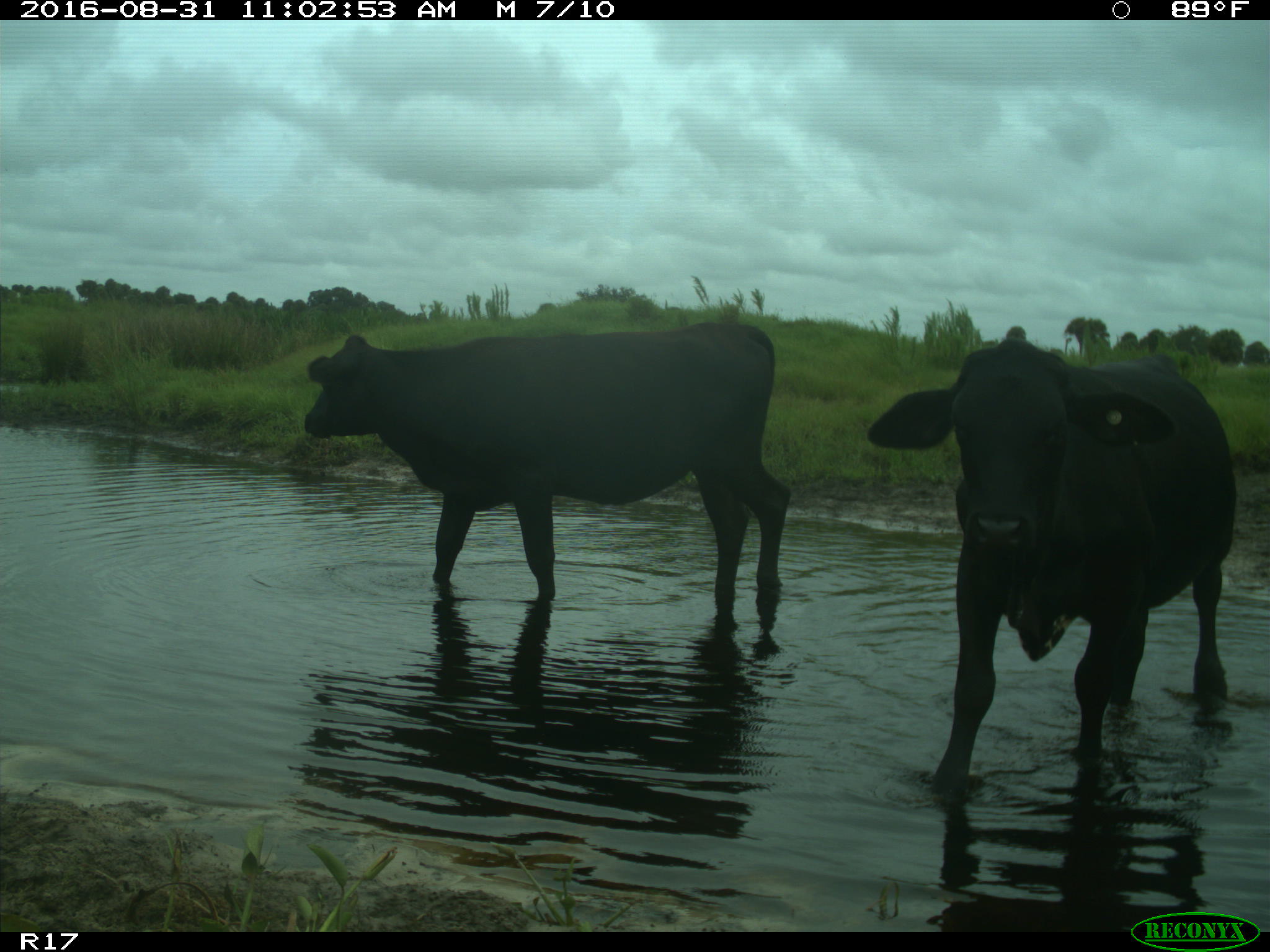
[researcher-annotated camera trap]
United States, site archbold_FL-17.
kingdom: Animalia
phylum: Chordata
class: Mammalia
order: Artiodactyla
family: Bovidae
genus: Bos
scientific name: Bos taurus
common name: domestic cow